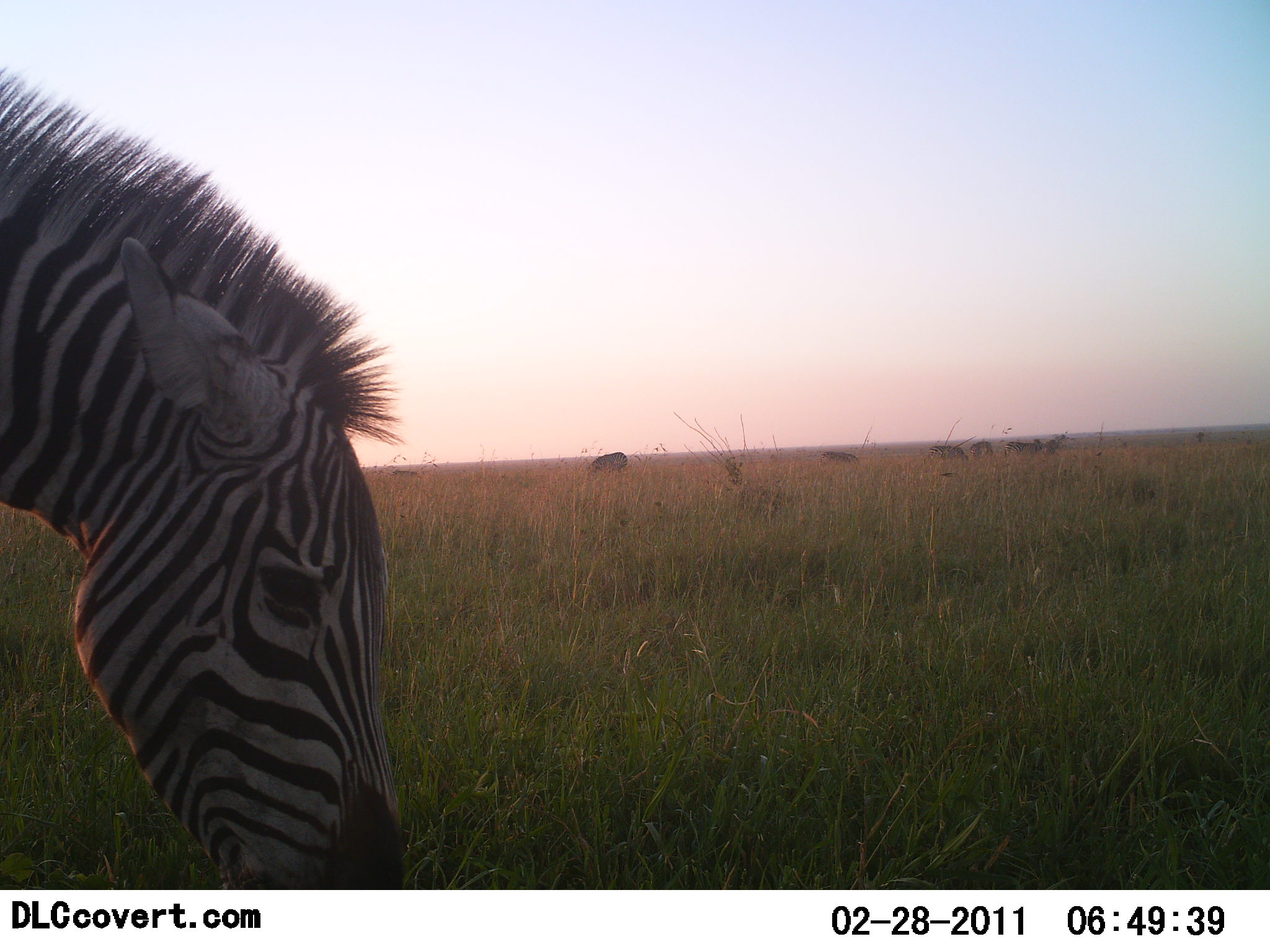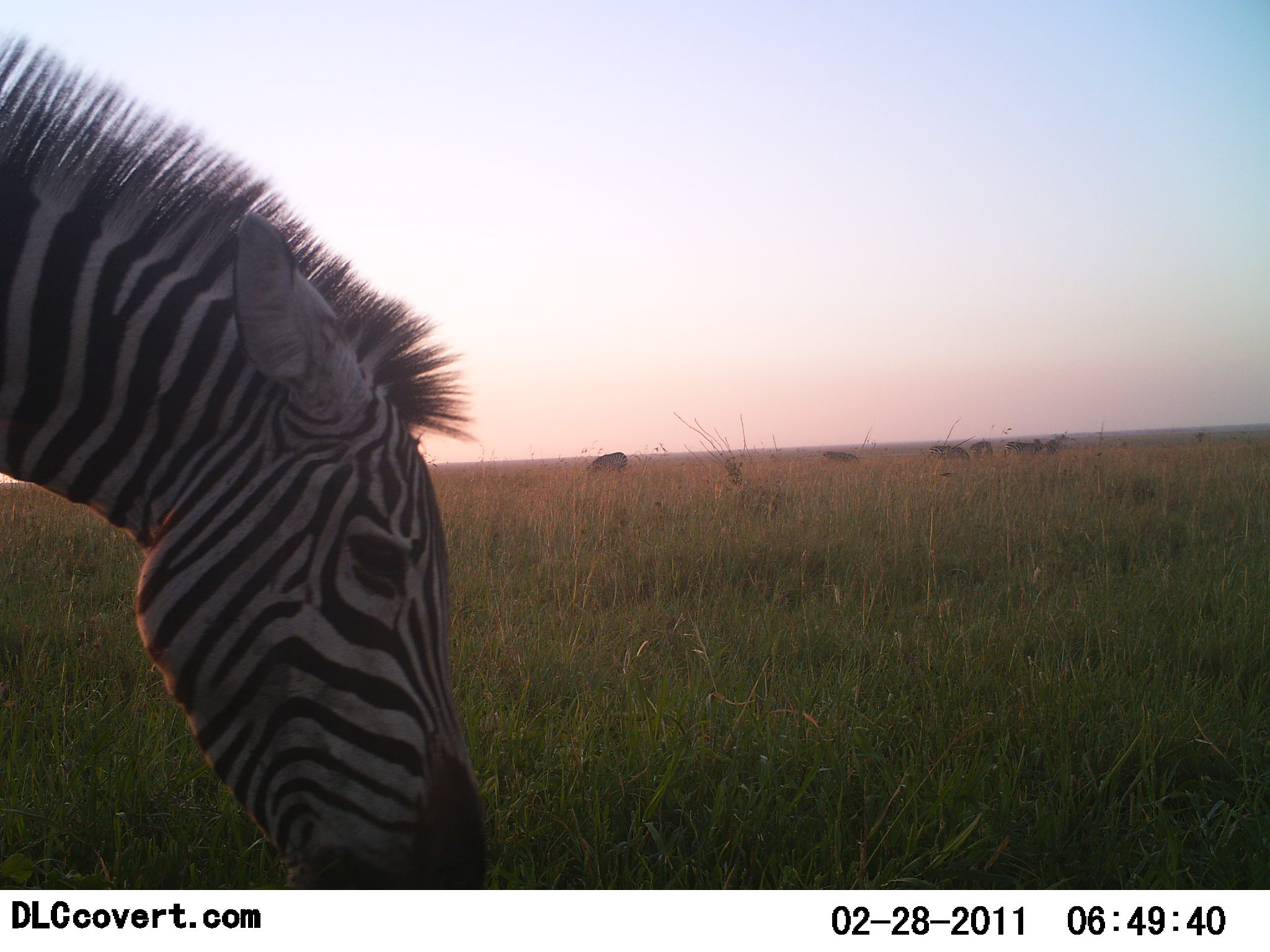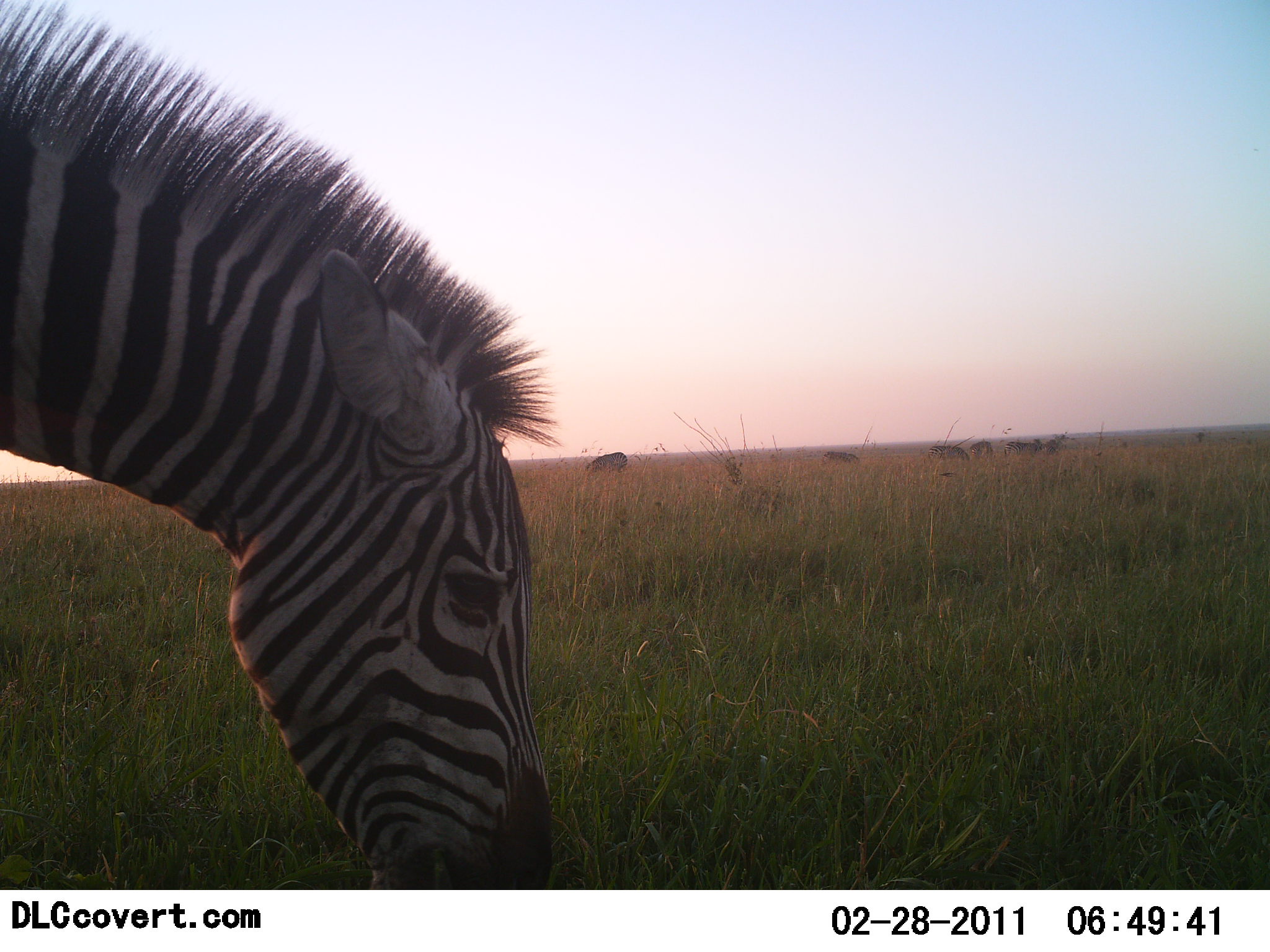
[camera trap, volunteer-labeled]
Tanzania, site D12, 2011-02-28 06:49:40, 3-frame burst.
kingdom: Animalia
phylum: Chordata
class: Mammalia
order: Perissodactyla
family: Equidae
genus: Equus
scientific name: Equus quagga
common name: plains zebra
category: zebra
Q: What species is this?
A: Zebra (plains zebra) (Equus quagga).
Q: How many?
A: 1.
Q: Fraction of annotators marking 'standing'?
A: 20%.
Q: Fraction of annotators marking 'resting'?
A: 0%.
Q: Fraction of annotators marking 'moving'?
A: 20%.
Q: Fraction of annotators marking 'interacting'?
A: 0%.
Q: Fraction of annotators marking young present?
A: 0%.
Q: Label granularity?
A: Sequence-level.